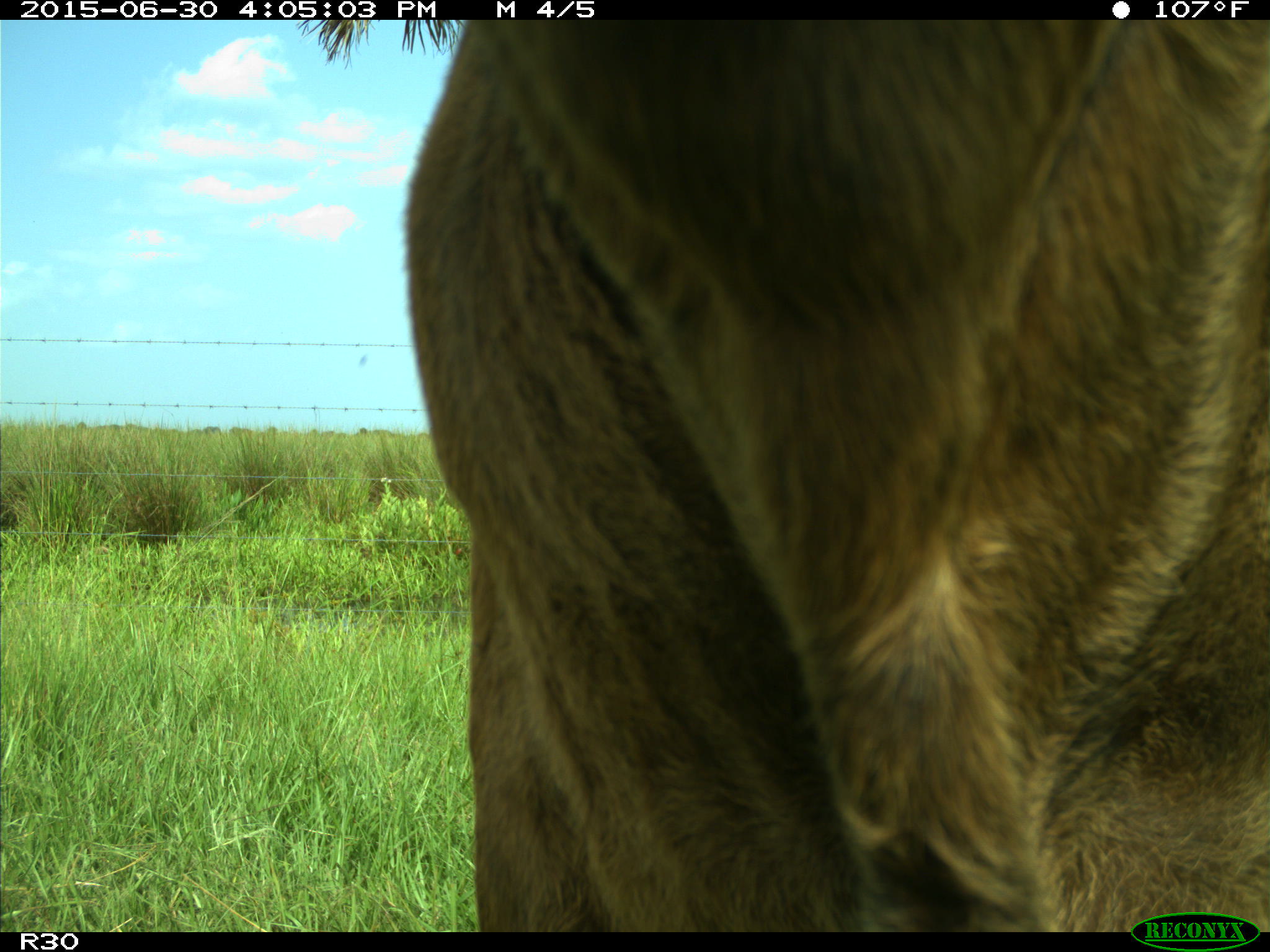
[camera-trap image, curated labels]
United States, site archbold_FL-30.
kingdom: Animalia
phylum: Chordata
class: Mammalia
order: Artiodactyla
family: Bovidae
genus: Bos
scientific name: Bos taurus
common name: domestic cow